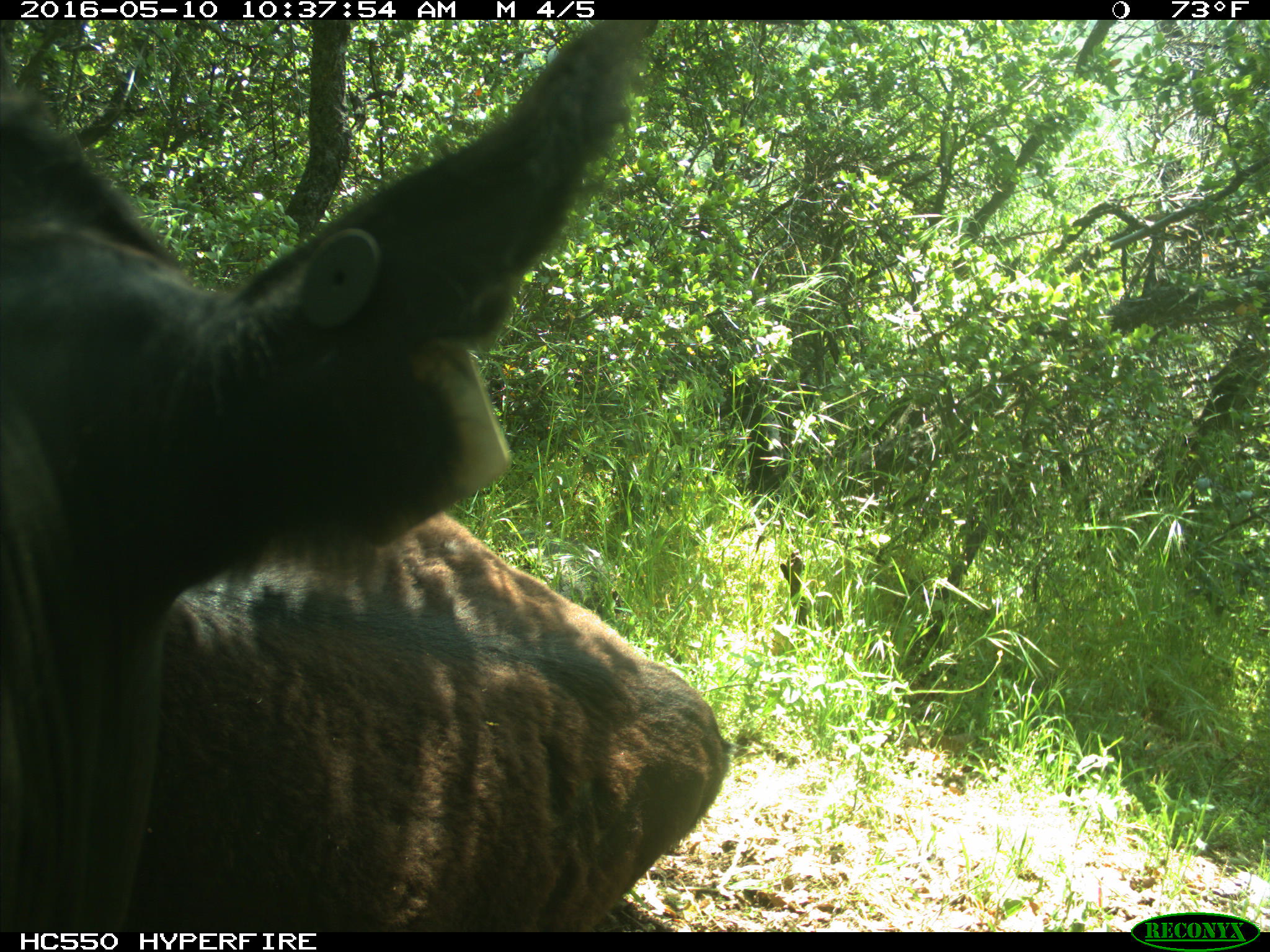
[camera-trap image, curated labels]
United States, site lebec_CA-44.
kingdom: Animalia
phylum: Chordata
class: Mammalia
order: Artiodactyla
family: Bovidae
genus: Bos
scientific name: Bos taurus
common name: domestic cow